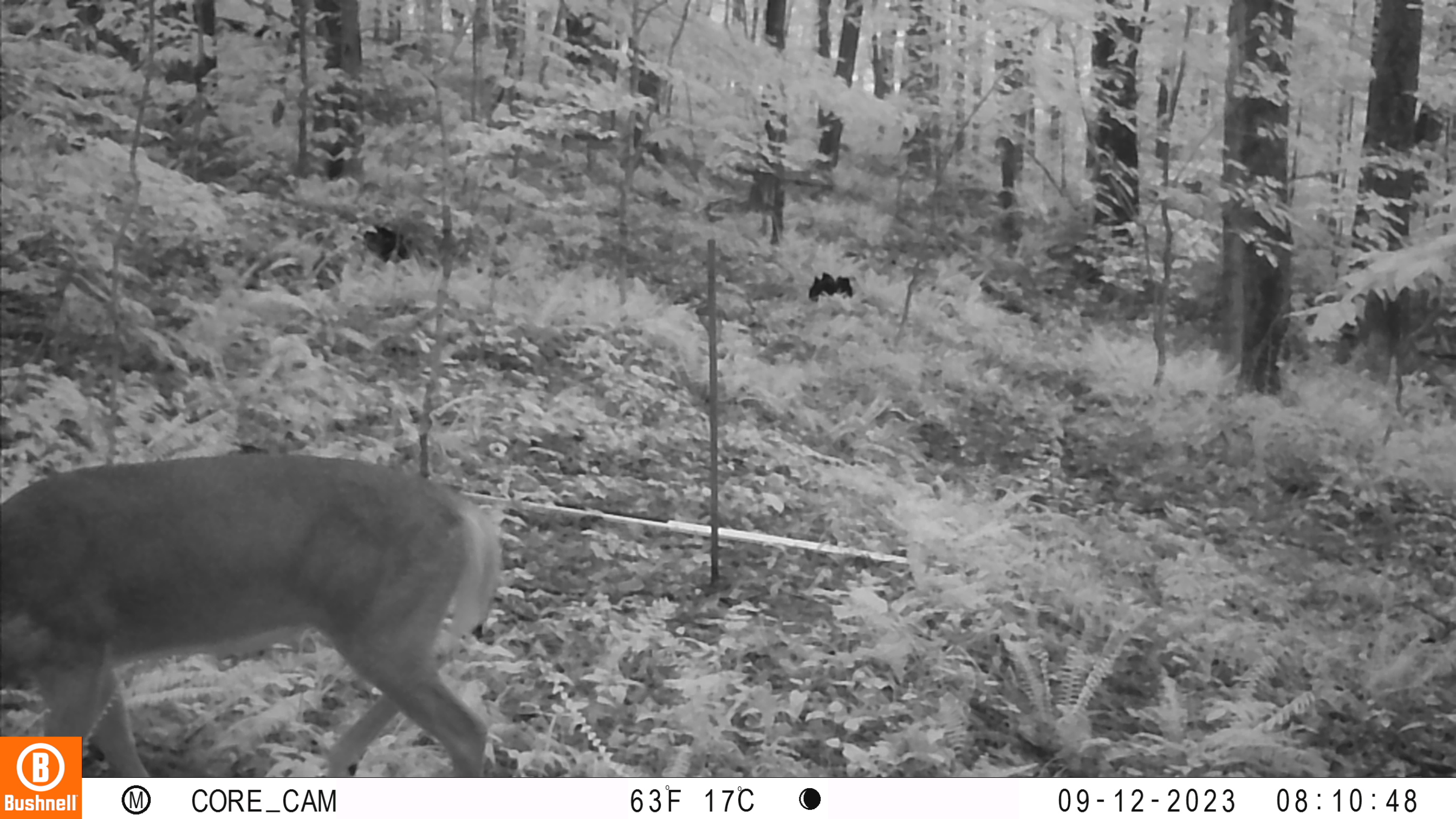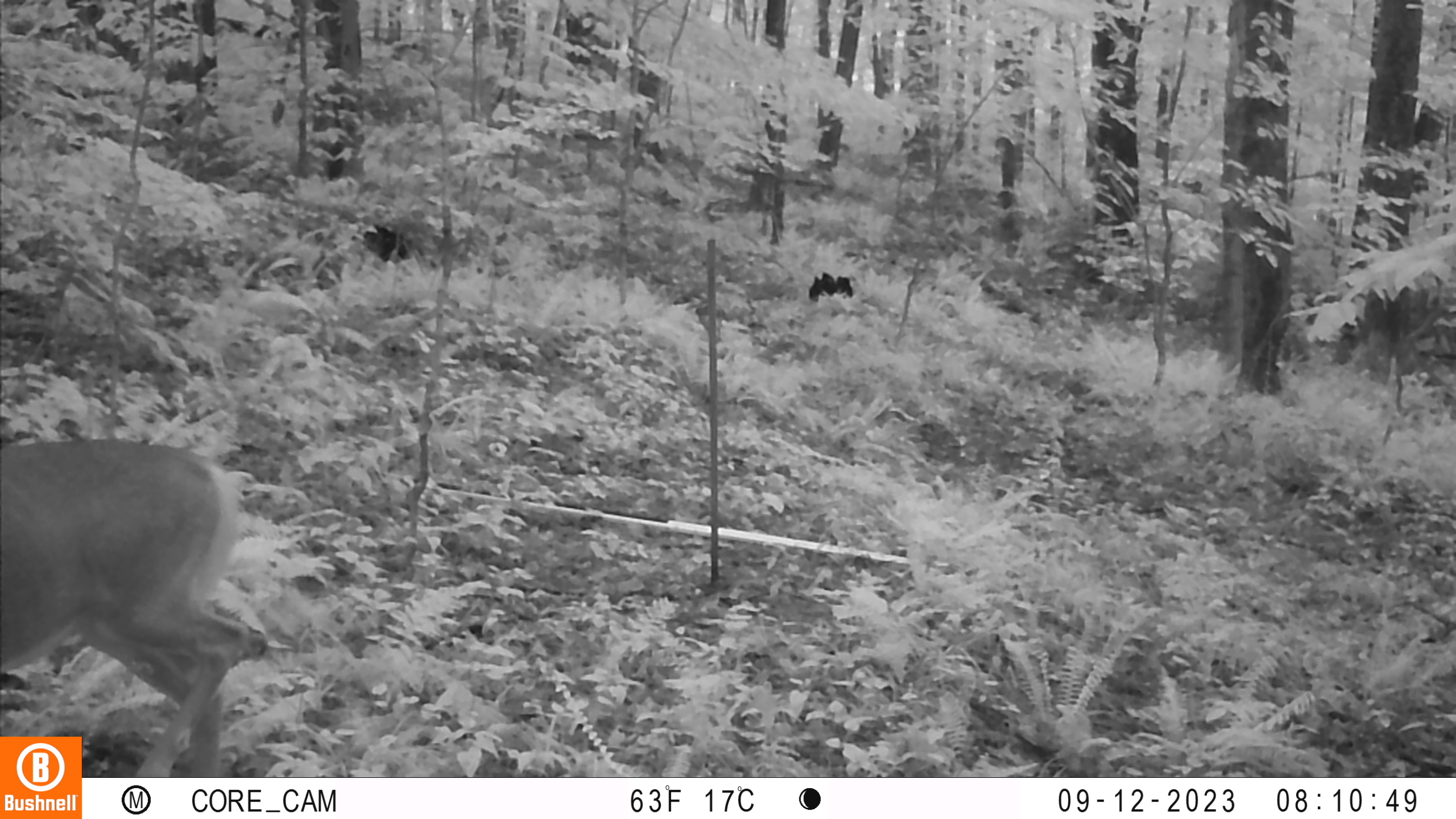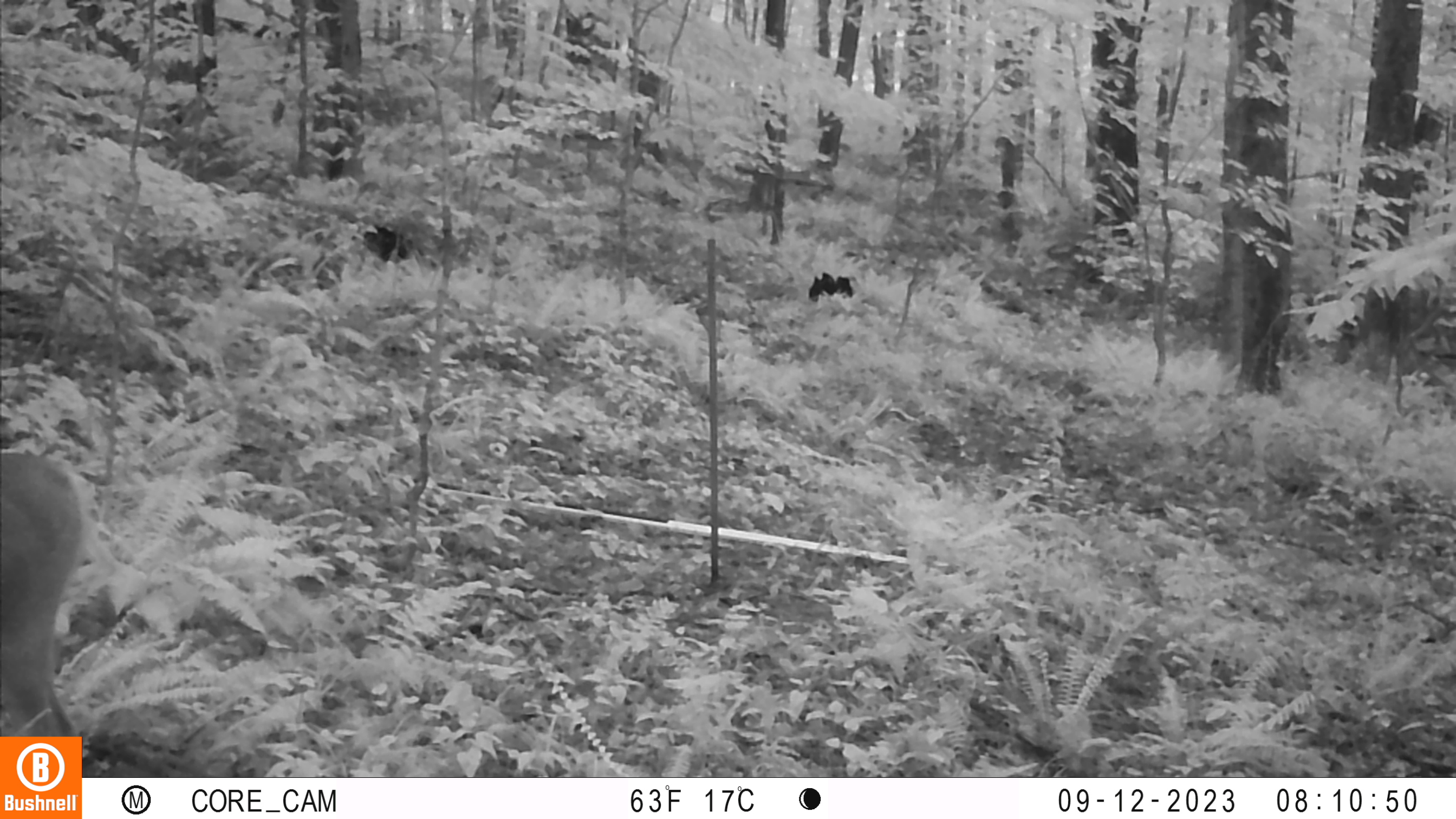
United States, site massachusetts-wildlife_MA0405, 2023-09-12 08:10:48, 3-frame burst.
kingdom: Animalia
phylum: Chordata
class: Mammalia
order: Artiodactyla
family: Cervidae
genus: Odocoileus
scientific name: Odocoileus virginianus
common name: white-tailed deer